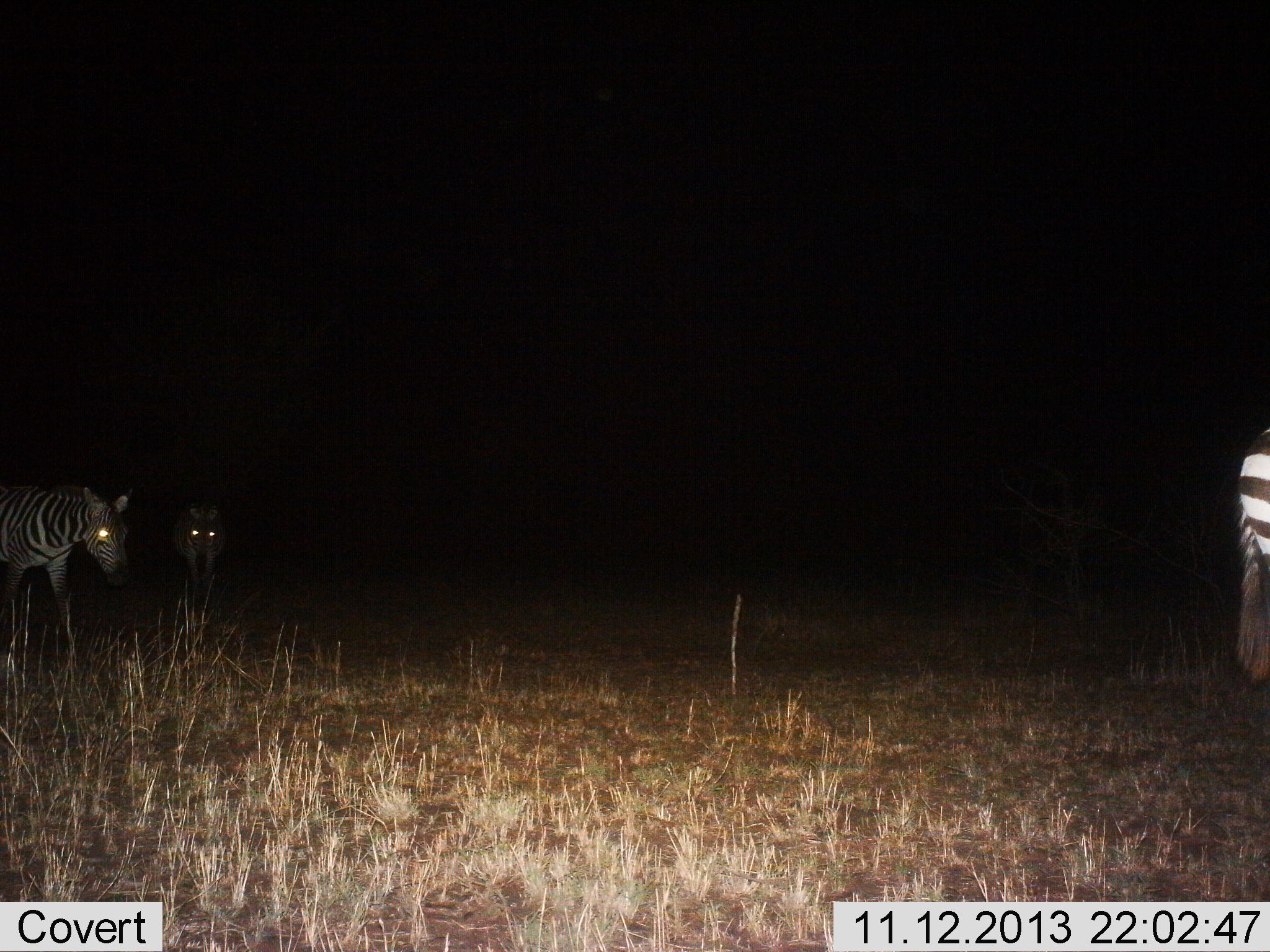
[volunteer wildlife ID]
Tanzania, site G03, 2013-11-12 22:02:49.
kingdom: Animalia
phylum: Chordata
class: Mammalia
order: Perissodactyla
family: Equidae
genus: Equus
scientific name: Equus quagga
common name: plains zebra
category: zebra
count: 3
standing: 80%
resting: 0%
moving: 30%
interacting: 0%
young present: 10%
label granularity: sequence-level